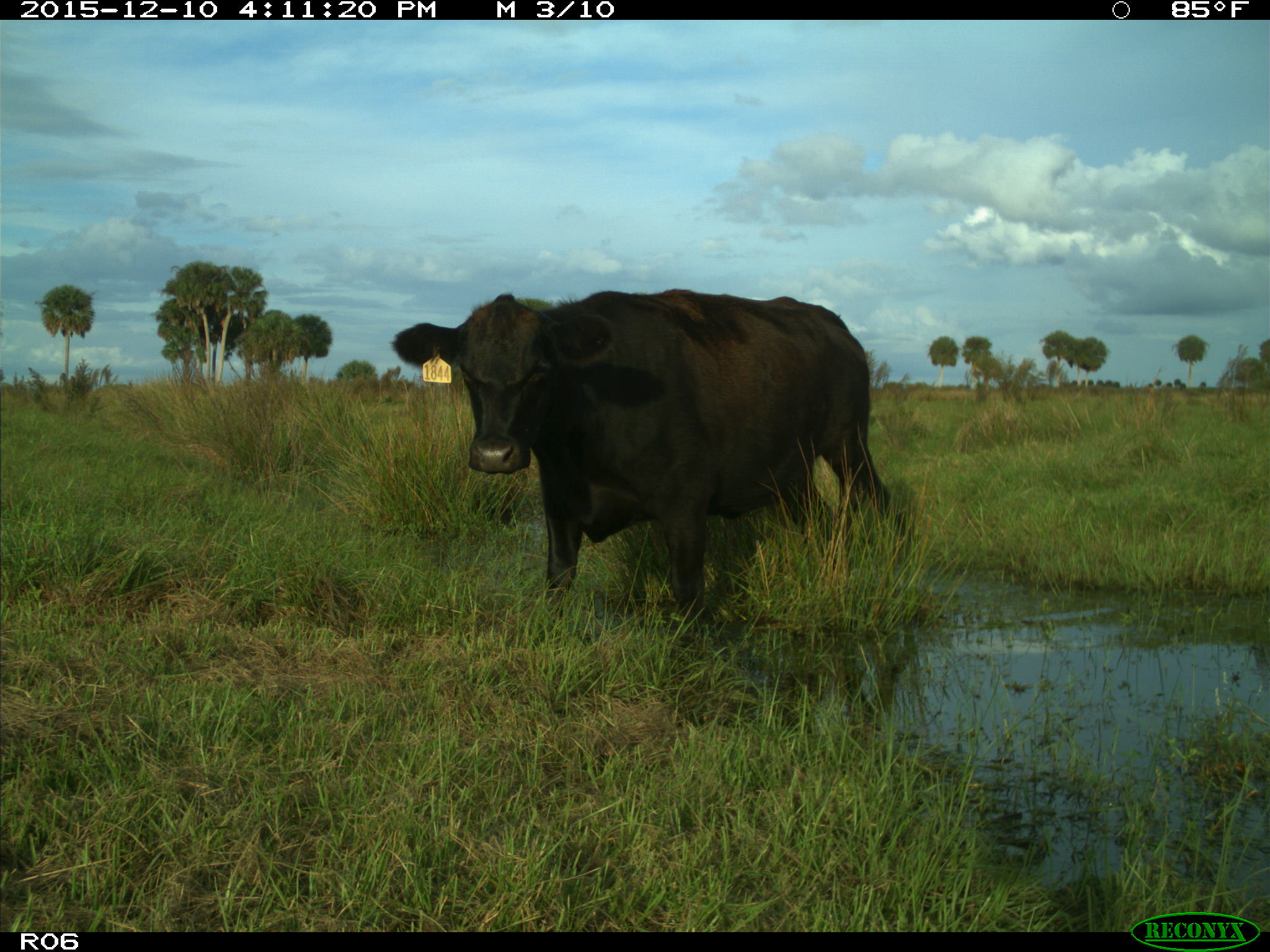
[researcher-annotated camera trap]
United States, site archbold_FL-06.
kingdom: Animalia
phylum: Chordata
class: Mammalia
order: Artiodactyla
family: Bovidae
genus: Bos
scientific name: Bos taurus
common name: domestic cow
Bos taurus (domestic cow).